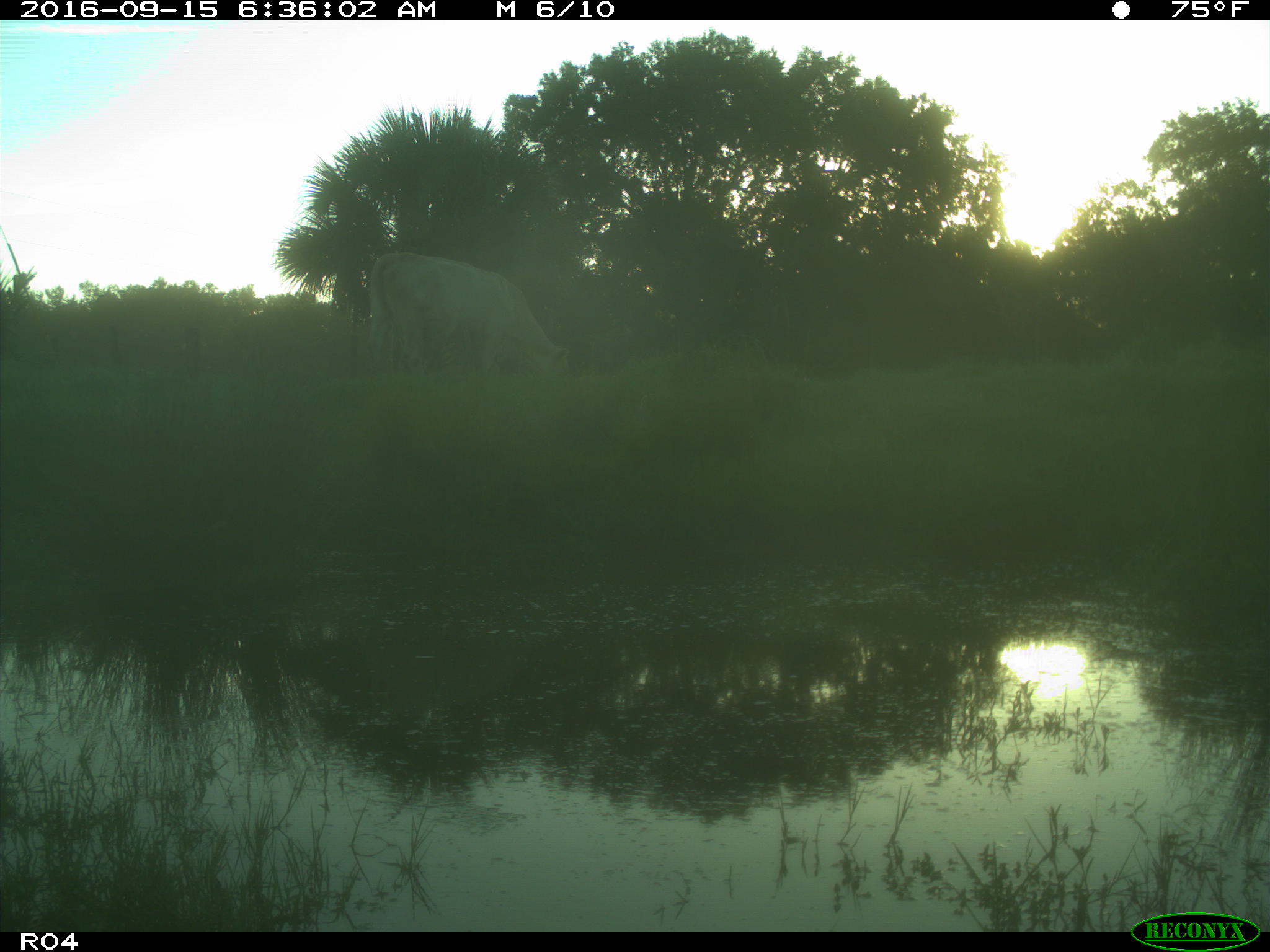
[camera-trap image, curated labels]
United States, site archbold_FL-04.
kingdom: Animalia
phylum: Chordata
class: Mammalia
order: Artiodactyla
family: Bovidae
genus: Bos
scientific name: Bos taurus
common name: domestic cow